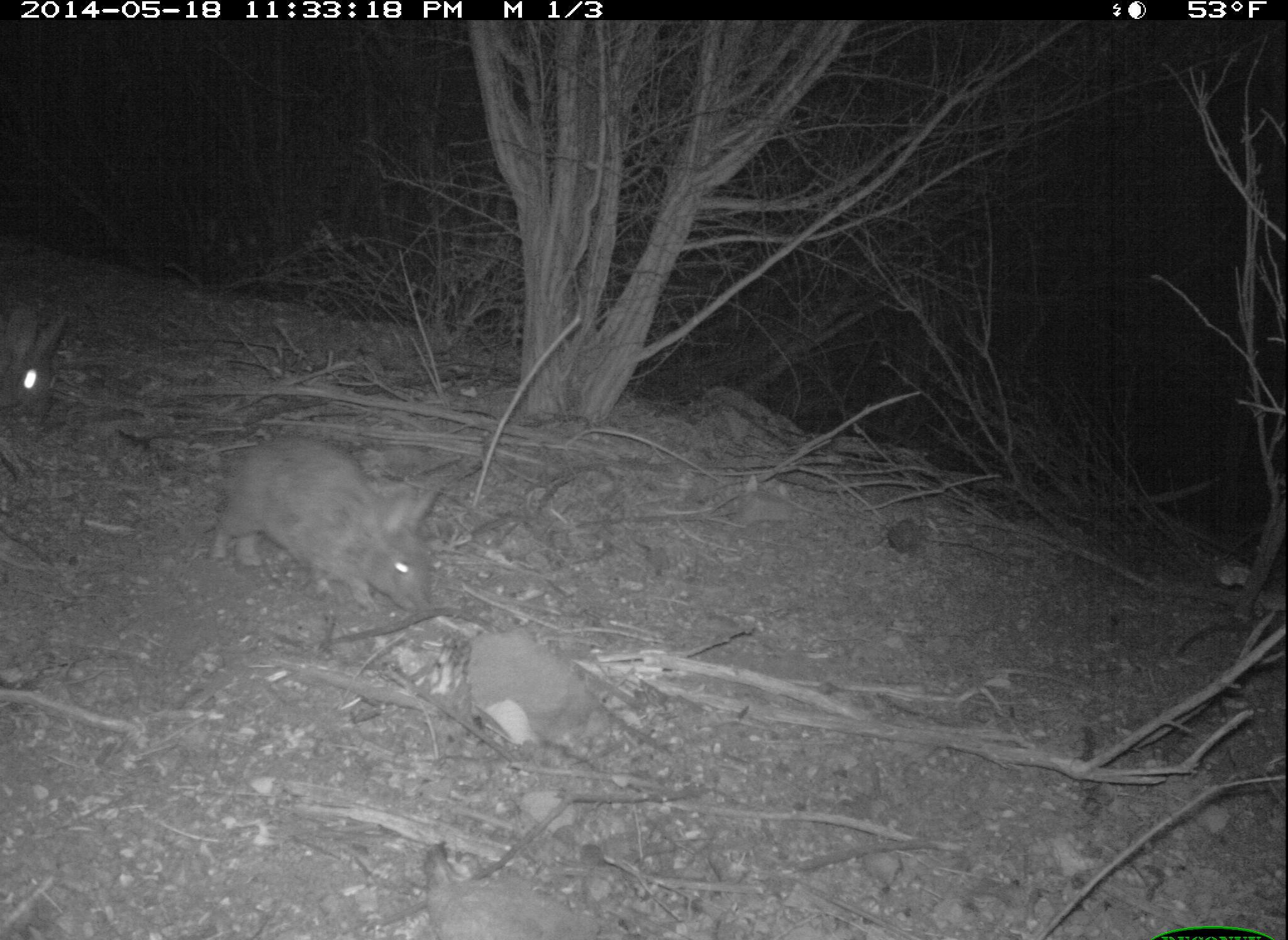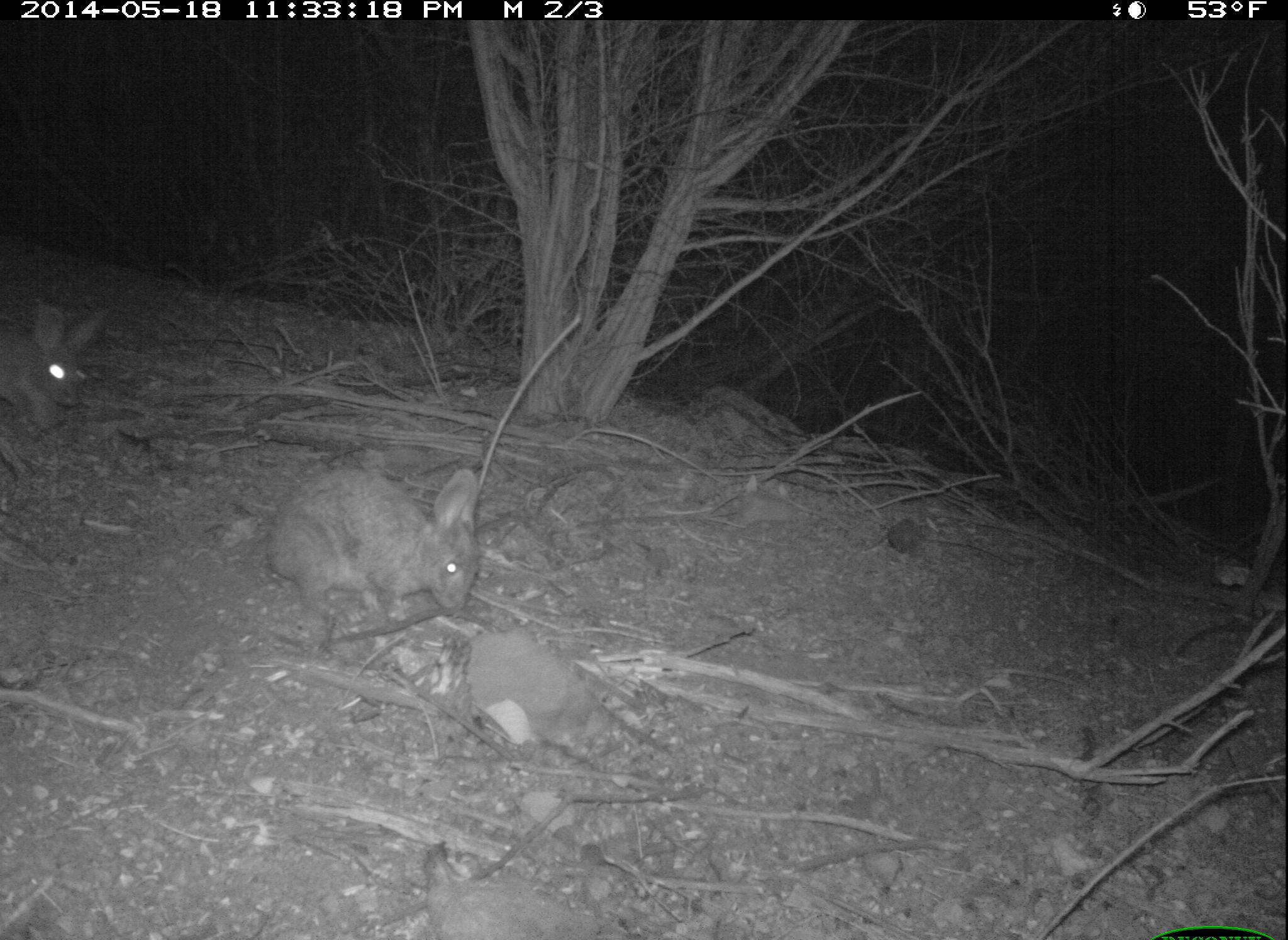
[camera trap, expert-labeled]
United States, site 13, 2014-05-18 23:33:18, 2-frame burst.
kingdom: Animalia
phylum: Chordata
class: Mammalia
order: Lagomorpha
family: Leporidae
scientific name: Leporidae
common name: rabbits and hares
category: rabbit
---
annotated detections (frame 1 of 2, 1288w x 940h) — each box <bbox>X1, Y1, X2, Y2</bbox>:
rabbit: <bbox>208, 435, 442, 613</bbox>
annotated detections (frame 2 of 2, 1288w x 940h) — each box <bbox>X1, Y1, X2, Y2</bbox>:
rabbit: <bbox>263, 460, 482, 625</bbox>